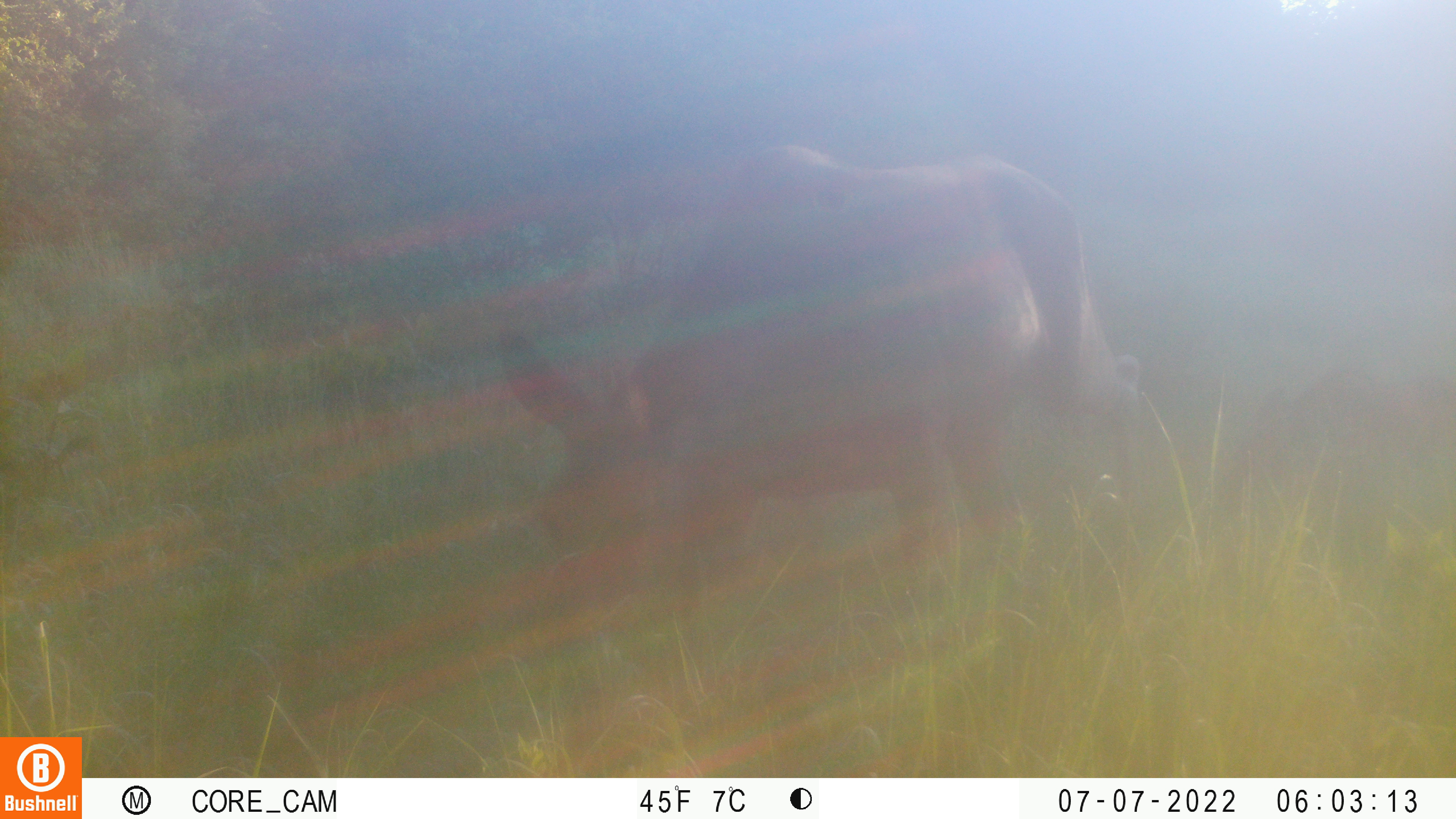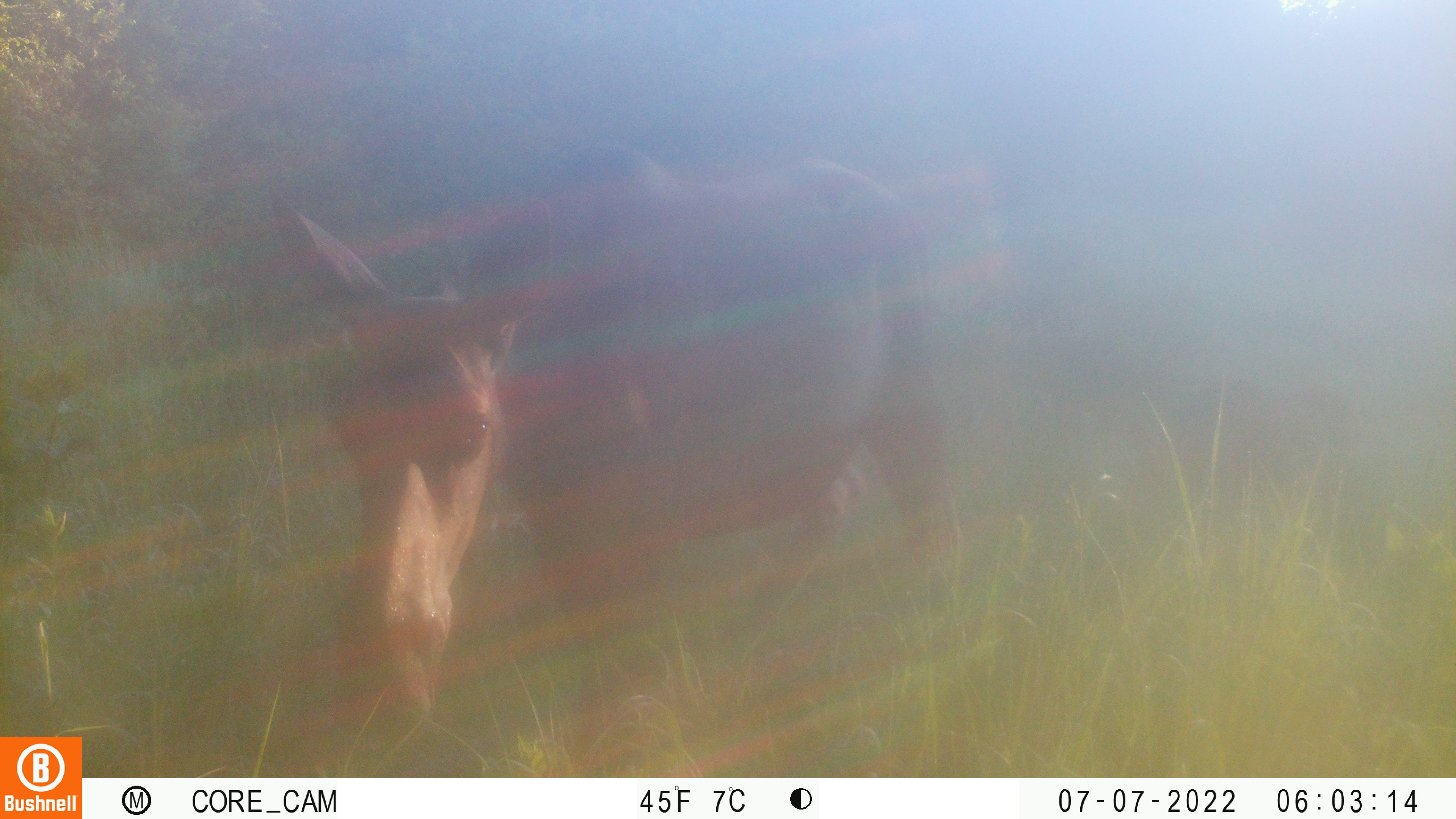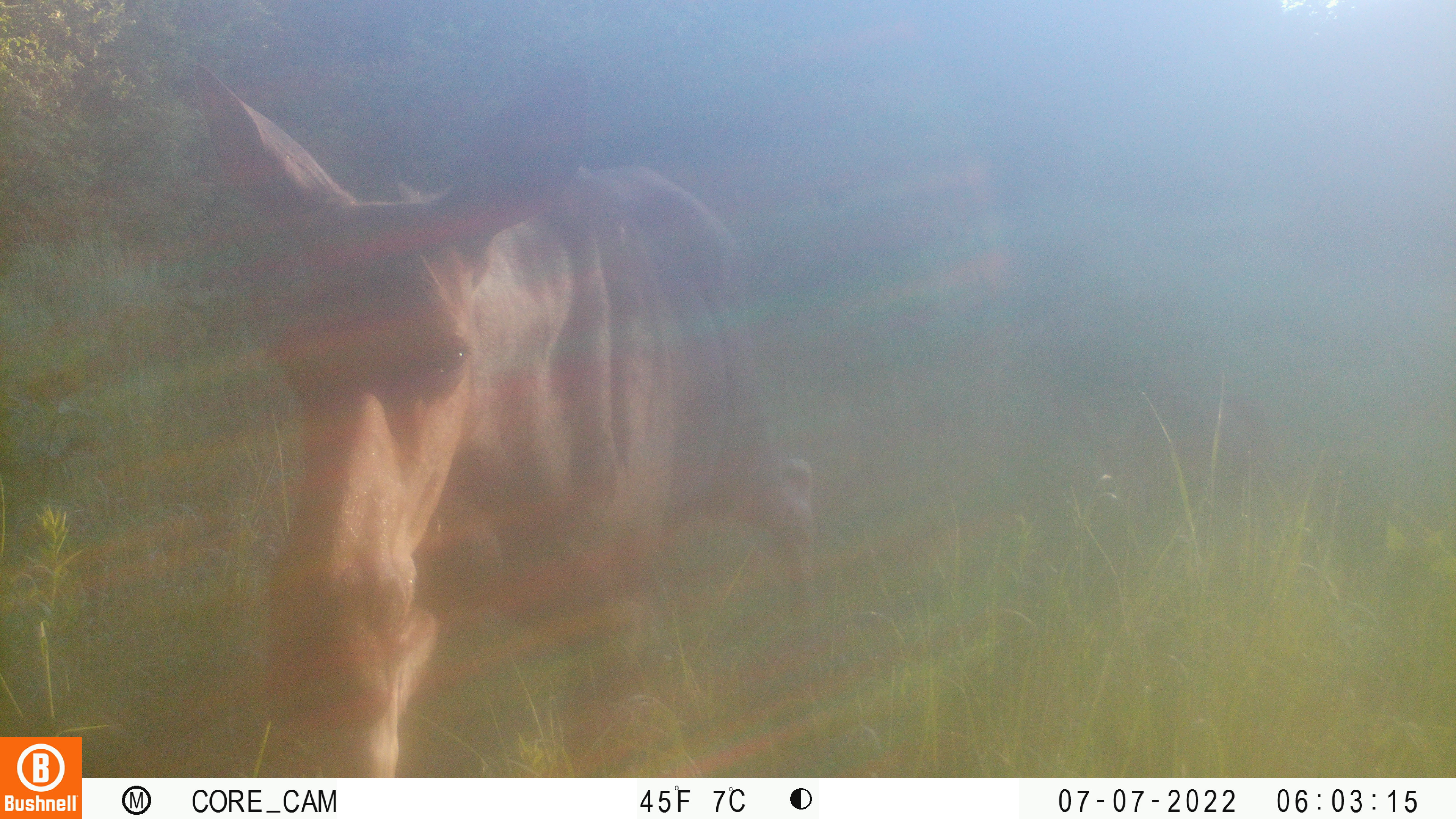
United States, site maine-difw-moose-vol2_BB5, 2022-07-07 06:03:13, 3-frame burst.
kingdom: Animalia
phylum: Chordata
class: Mammalia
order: Artiodactyla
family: Cervidae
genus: Alces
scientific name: Alces alces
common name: moose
Moose (Alces alces).